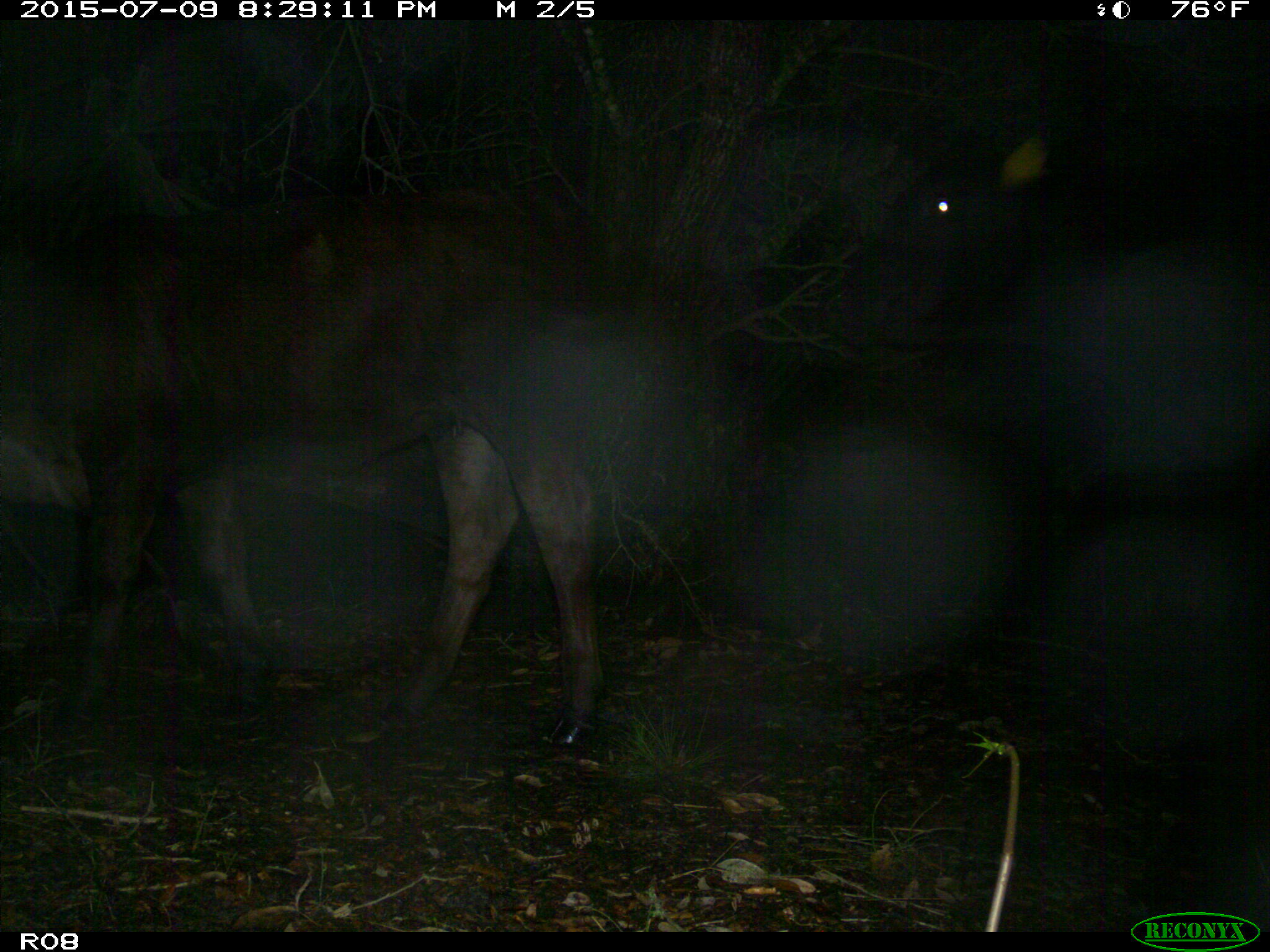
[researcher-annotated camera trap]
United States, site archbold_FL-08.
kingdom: Animalia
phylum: Chordata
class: Mammalia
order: Artiodactyla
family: Bovidae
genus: Bos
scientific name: Bos taurus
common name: domestic cow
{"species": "Bos taurus (domestic cow)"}